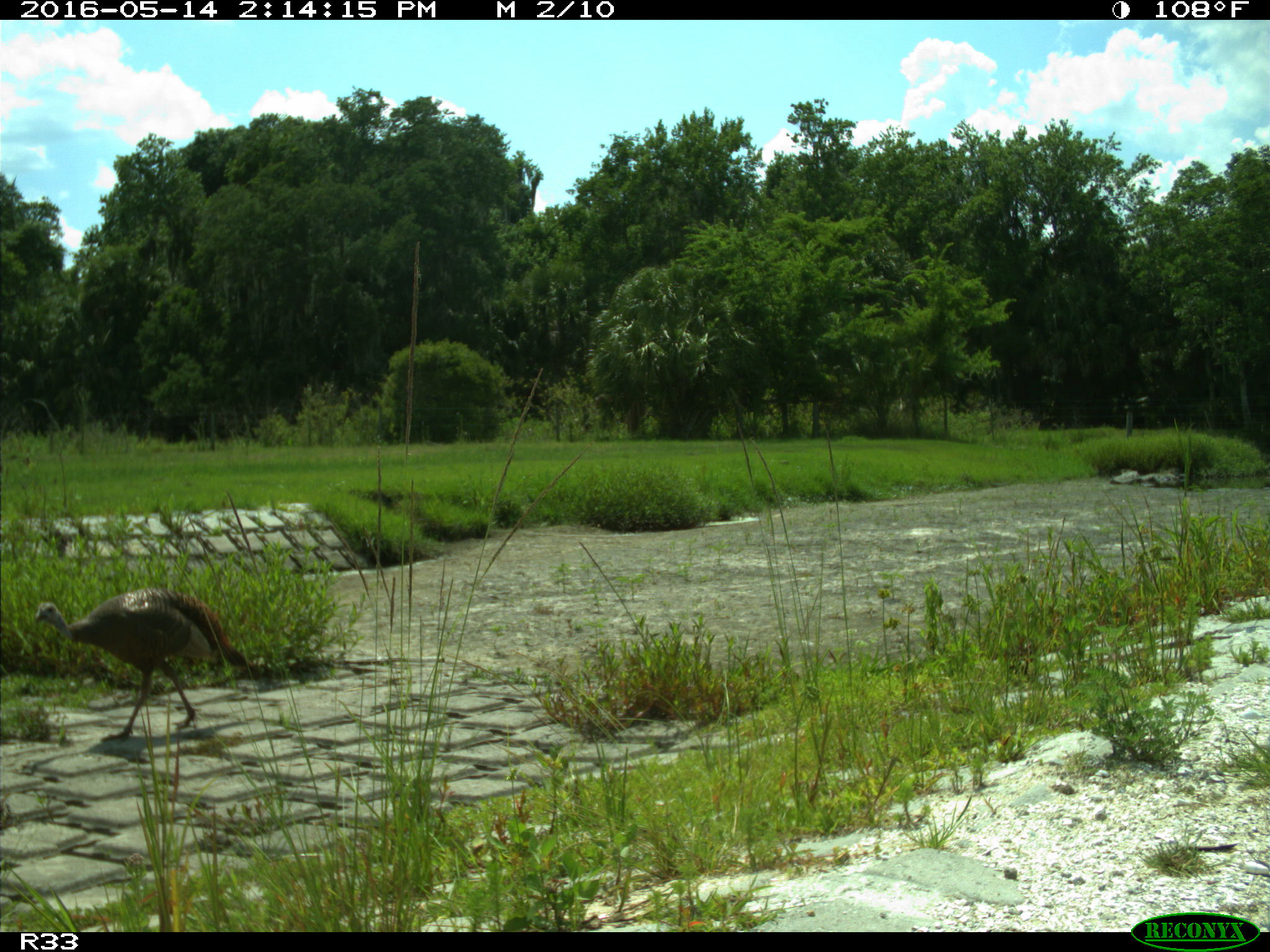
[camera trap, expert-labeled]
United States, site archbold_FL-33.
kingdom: Animalia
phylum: Chordata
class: Aves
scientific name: Aves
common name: birds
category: unidentified bird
Unidentified bird (birds) (Aves).